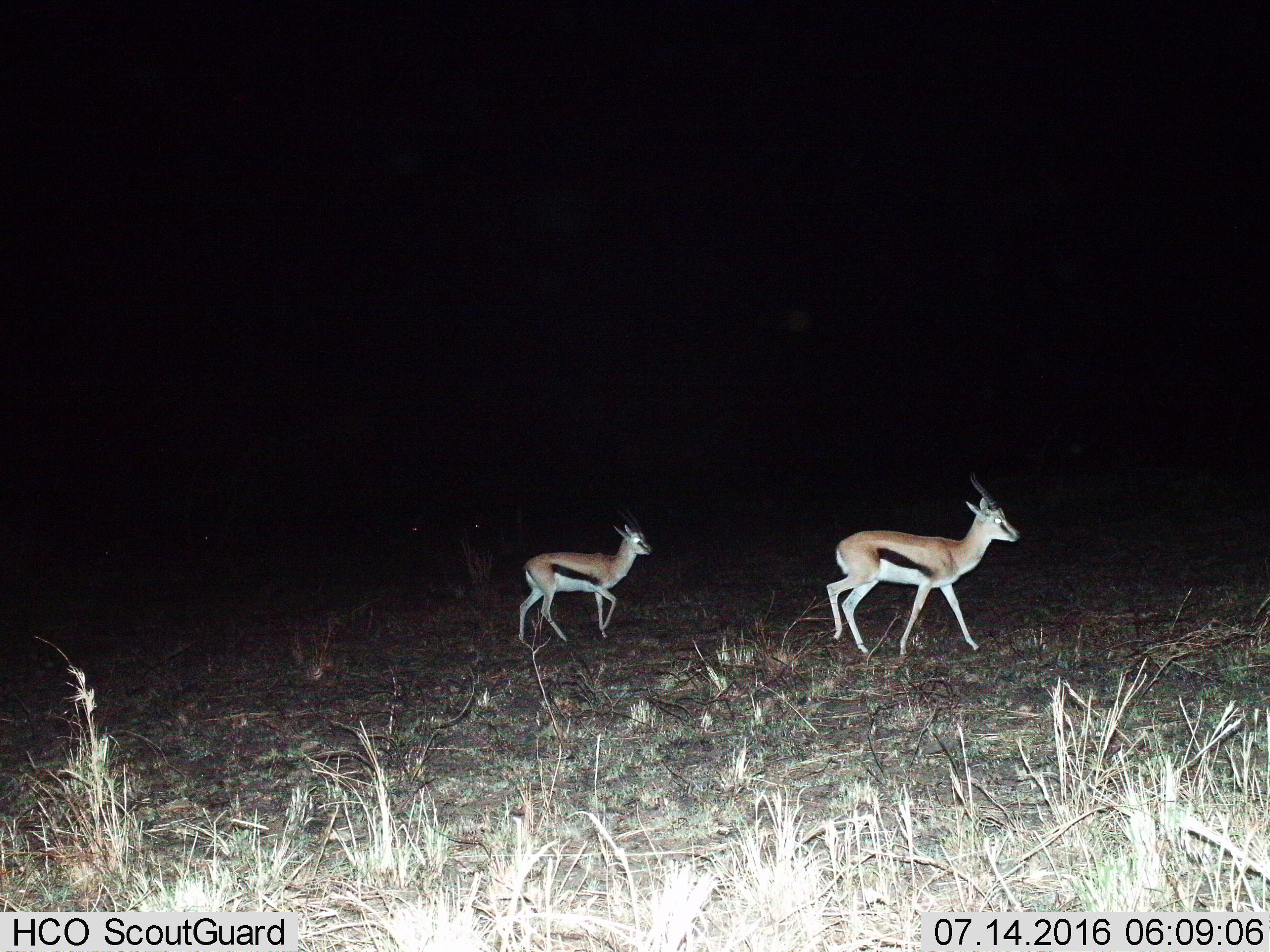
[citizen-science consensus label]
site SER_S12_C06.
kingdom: Animalia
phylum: Chordata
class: Mammalia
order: Artiodactyla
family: Bovidae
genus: Eudorcas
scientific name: Eudorcas thomsonii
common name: thomson's gazelle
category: gazellethomsons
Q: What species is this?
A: Gazellethomsons (thomson's gazelle) (Eudorcas thomsonii).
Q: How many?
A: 2.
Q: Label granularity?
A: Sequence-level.